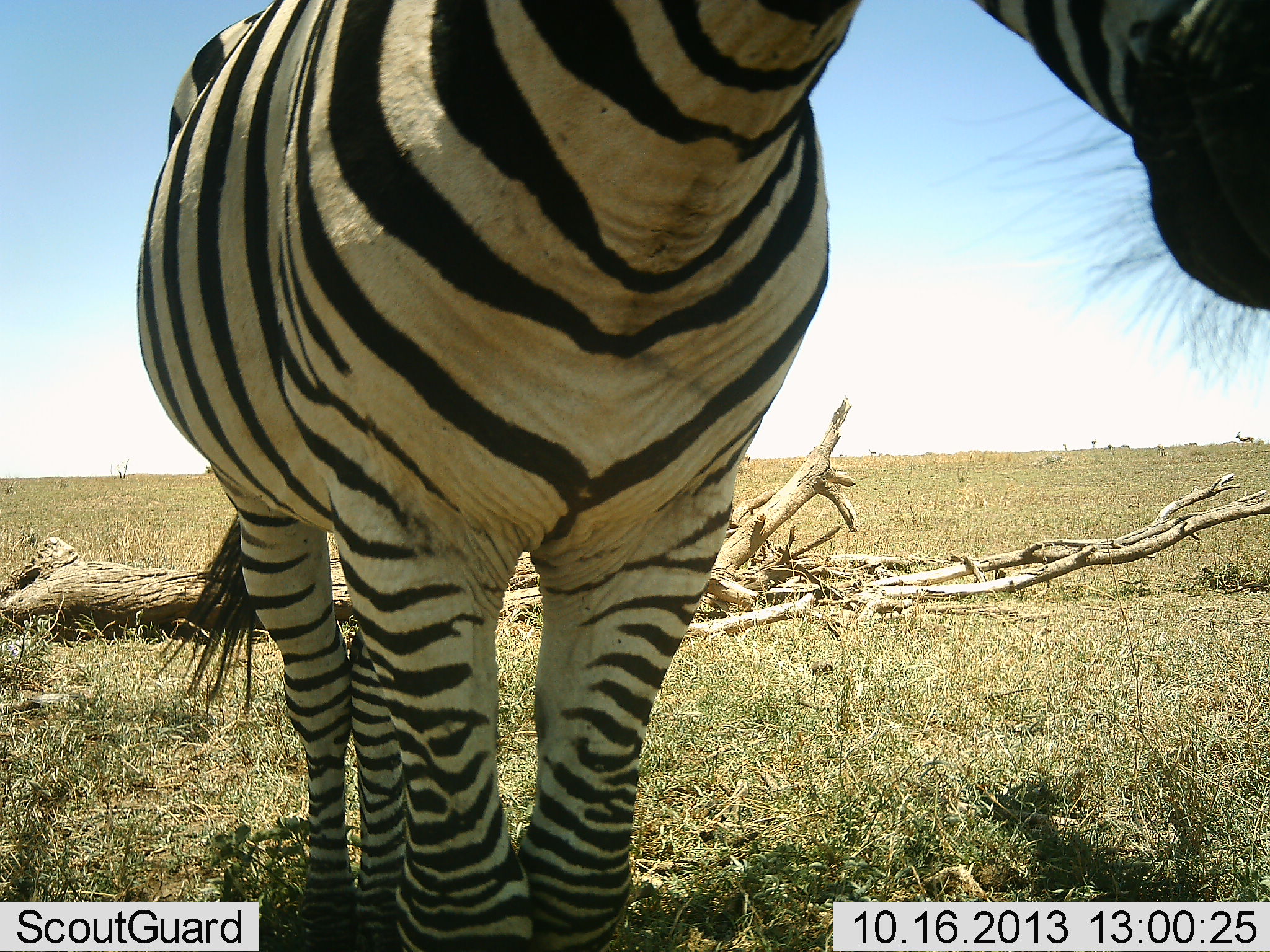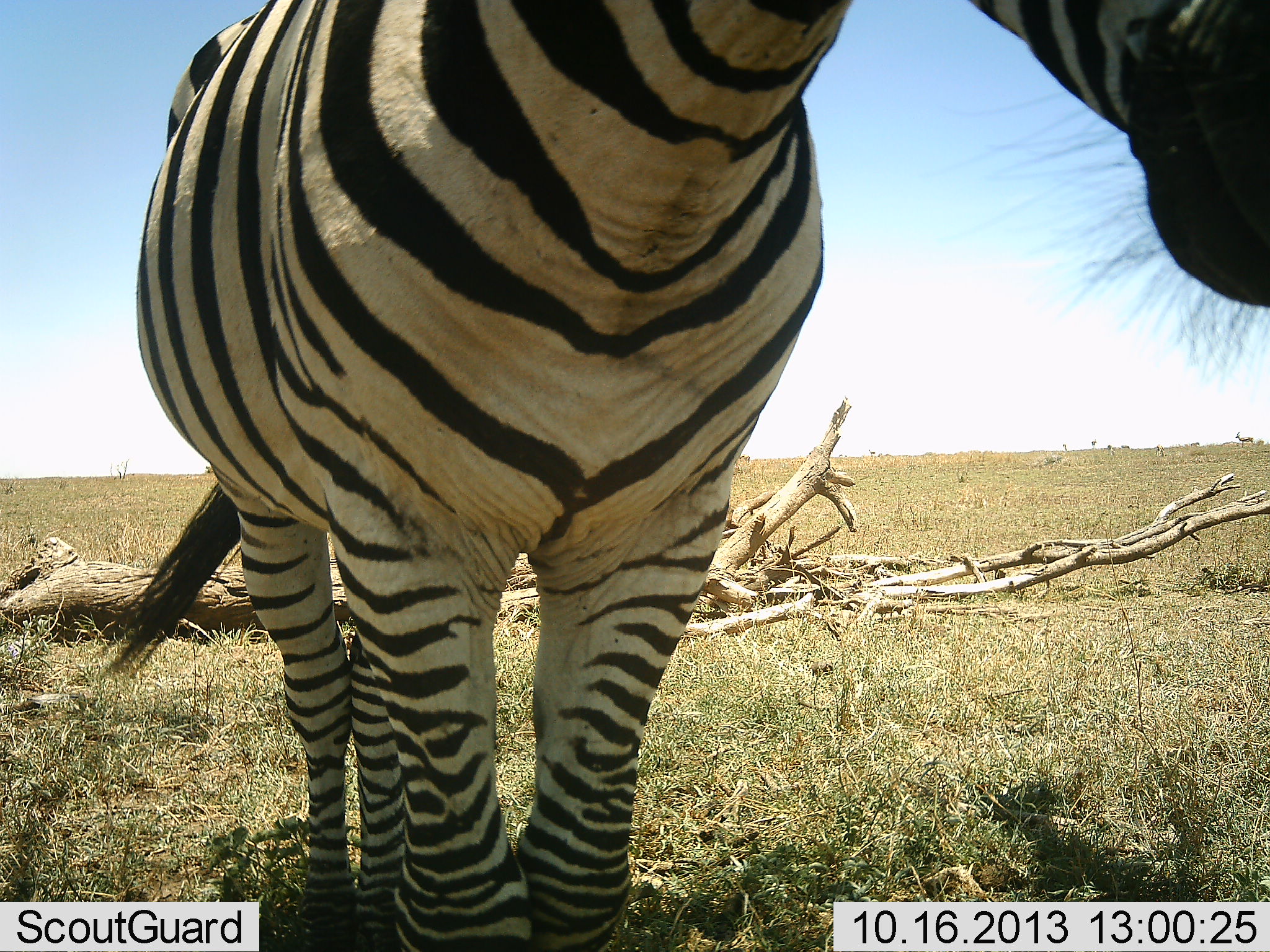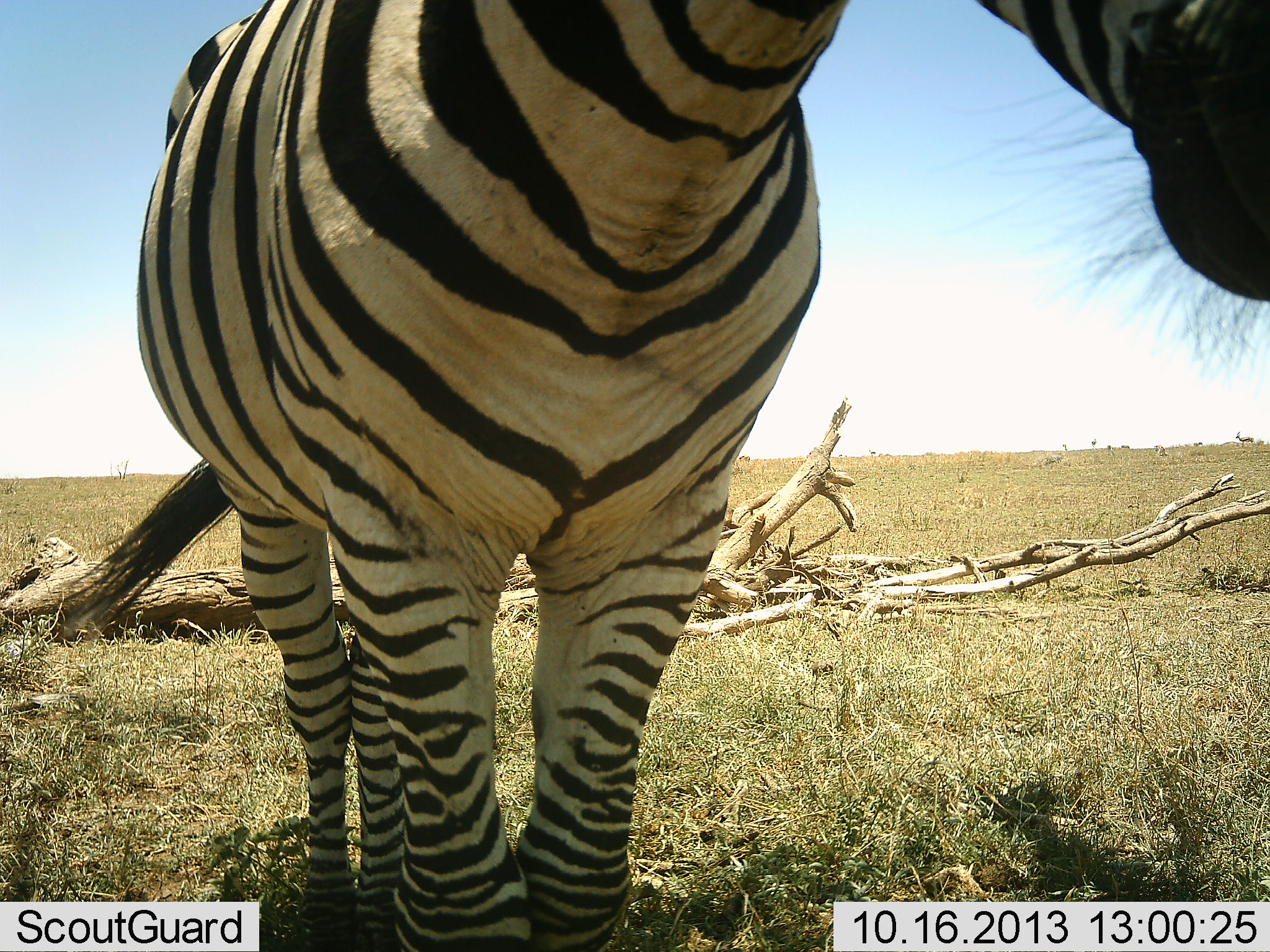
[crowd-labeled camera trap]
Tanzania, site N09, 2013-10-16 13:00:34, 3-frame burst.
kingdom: Animalia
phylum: Chordata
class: Mammalia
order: Perissodactyla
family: Equidae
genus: Equus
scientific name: Equus quagga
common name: plains zebra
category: zebra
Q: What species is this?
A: Zebra (plains zebra) (Equus quagga).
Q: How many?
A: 1.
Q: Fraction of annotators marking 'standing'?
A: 96%.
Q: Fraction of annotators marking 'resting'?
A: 0%.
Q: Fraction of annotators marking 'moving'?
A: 4%.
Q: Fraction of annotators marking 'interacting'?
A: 4%.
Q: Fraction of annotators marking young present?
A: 0%.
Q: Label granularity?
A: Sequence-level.